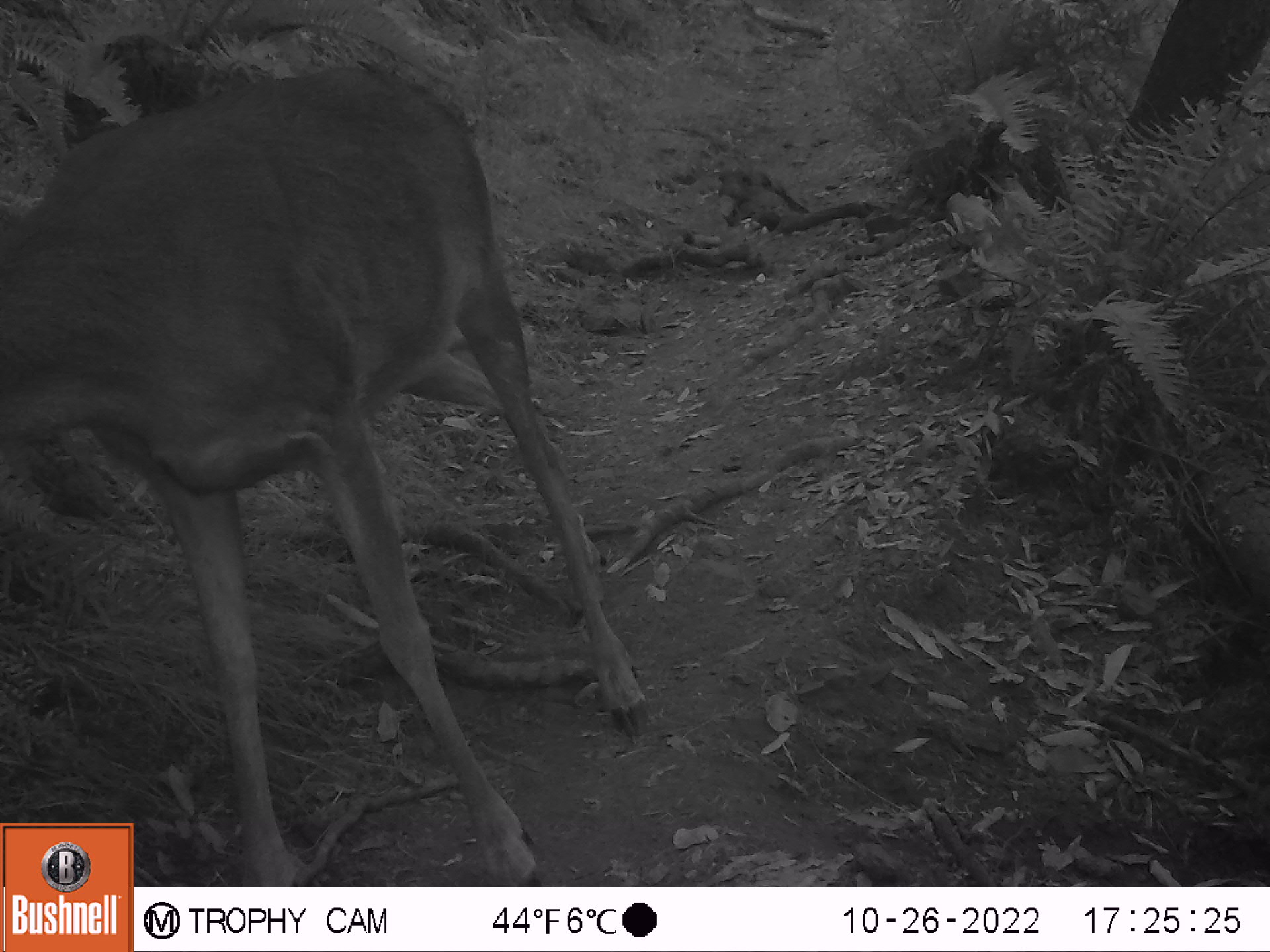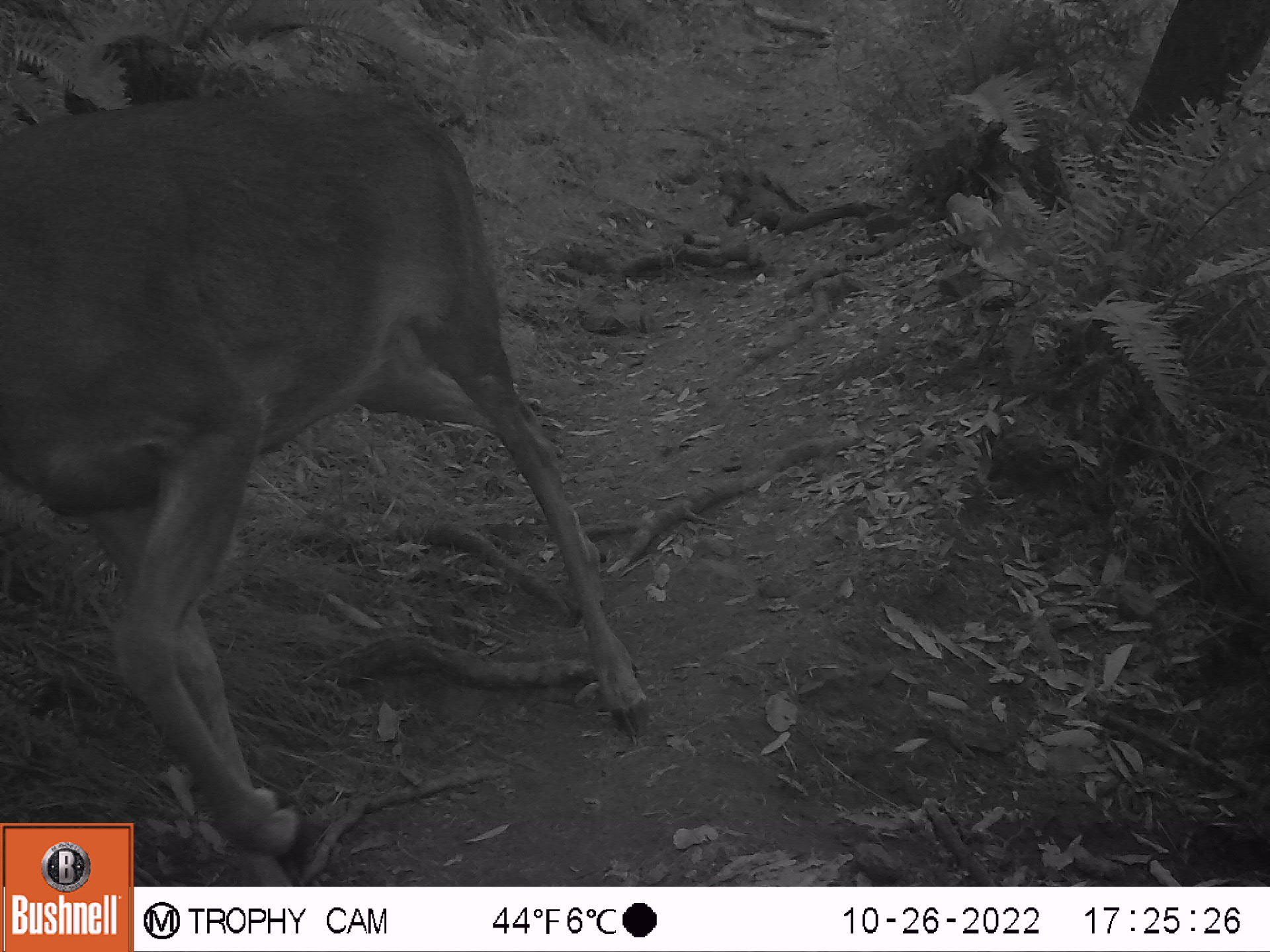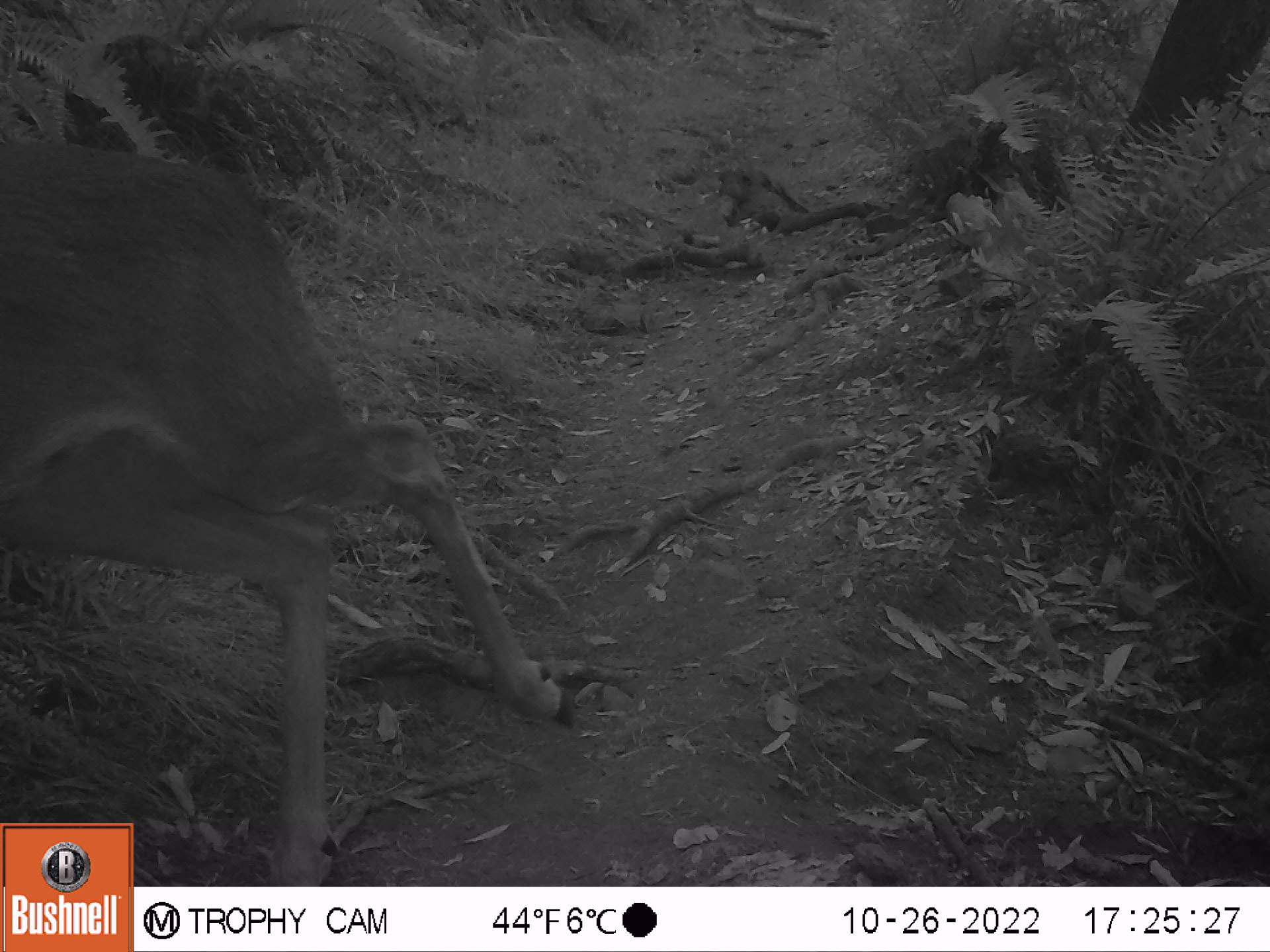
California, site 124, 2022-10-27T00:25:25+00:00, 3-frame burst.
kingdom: Animalia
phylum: Chordata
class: Mammalia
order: Artiodactyla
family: Cervidae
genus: Odocoileus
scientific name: Odocoileus hemionus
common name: mule deer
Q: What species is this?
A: Mule deer (Odocoileus hemionus).